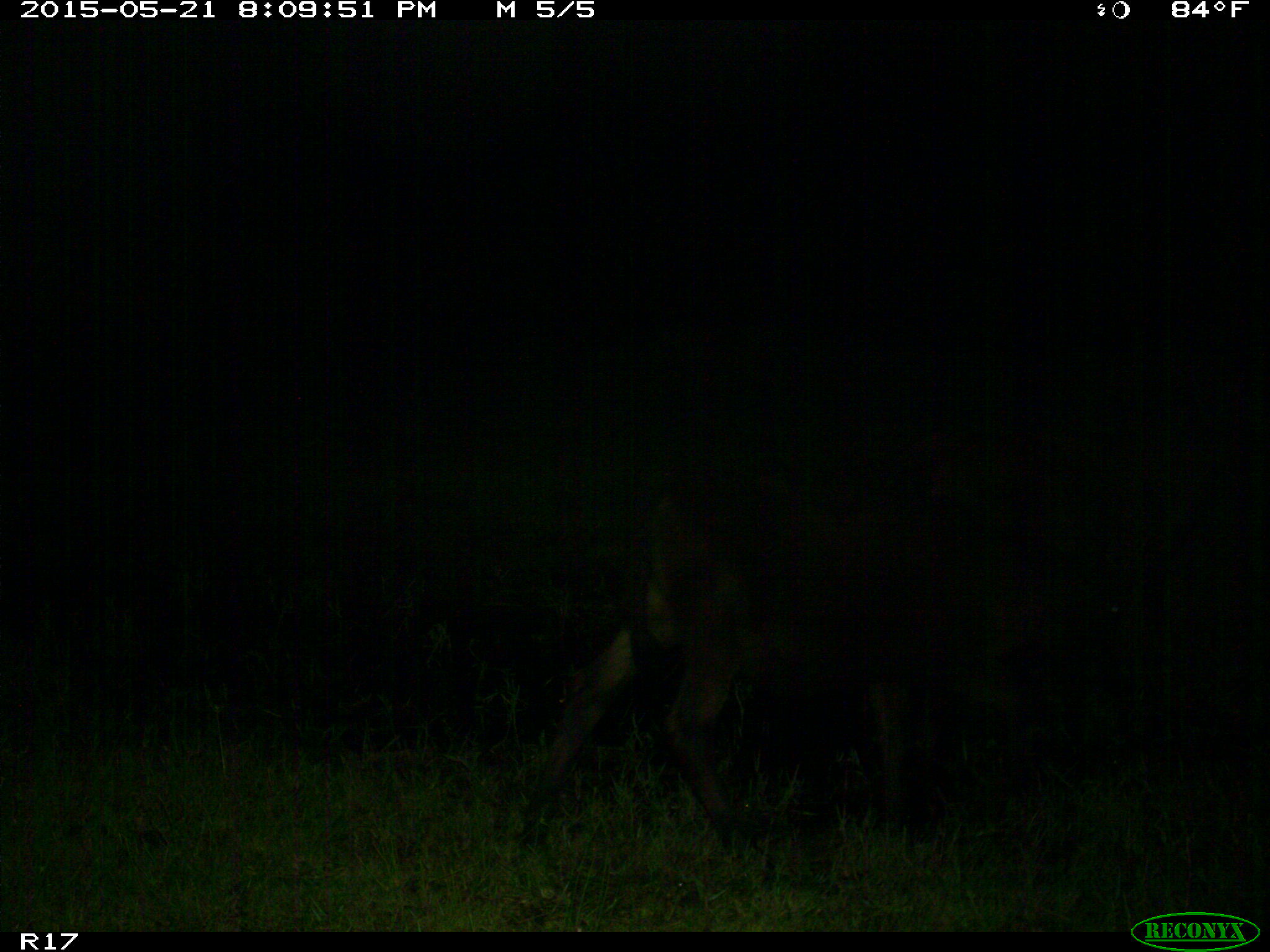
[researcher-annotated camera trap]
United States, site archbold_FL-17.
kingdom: Animalia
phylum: Chordata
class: Mammalia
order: Artiodactyla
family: Bovidae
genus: Bos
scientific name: Bos taurus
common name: domestic cow